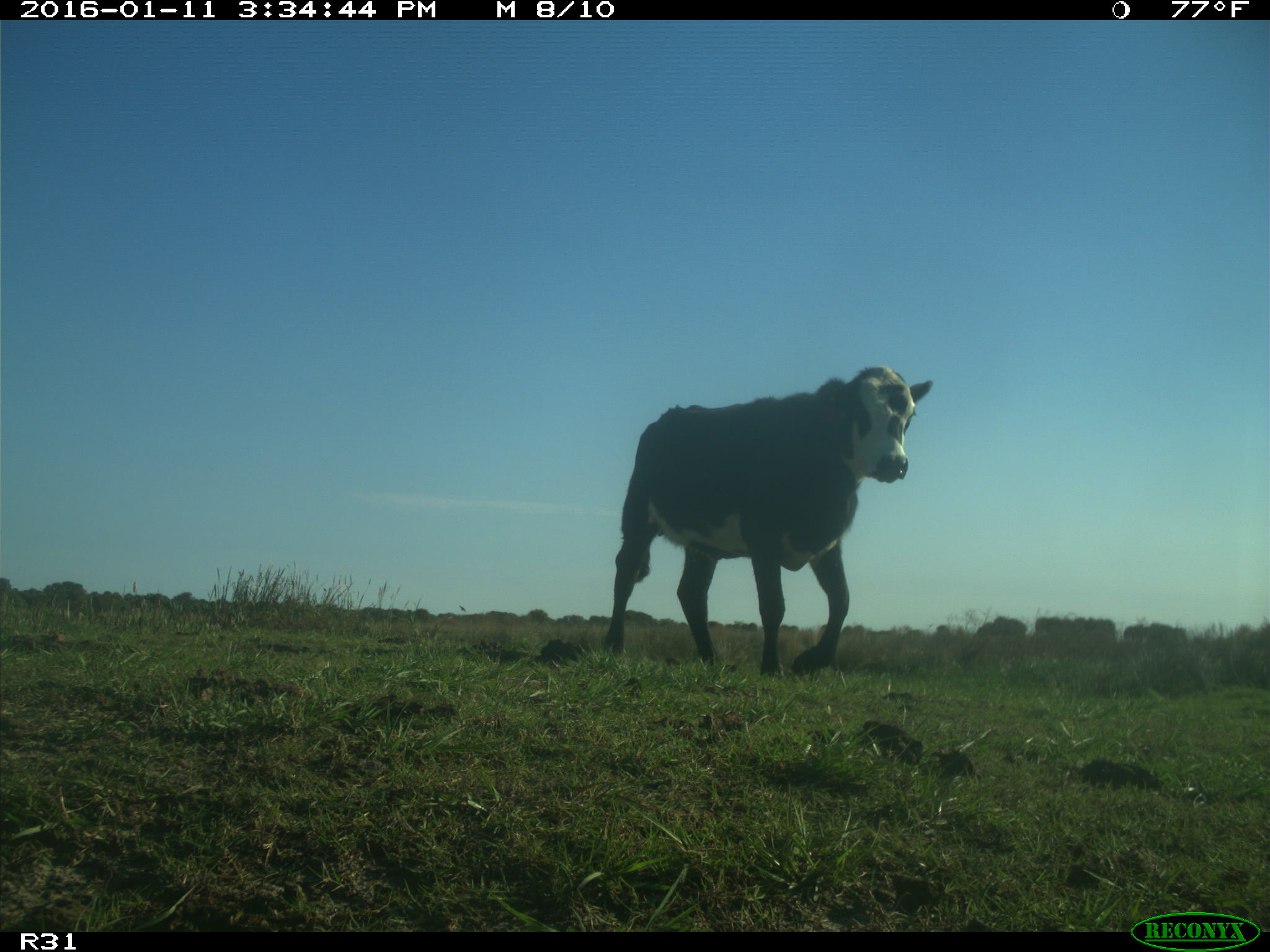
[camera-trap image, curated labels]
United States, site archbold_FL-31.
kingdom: Animalia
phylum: Chordata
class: Mammalia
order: Artiodactyla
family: Bovidae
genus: Bos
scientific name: Bos taurus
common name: domestic cow